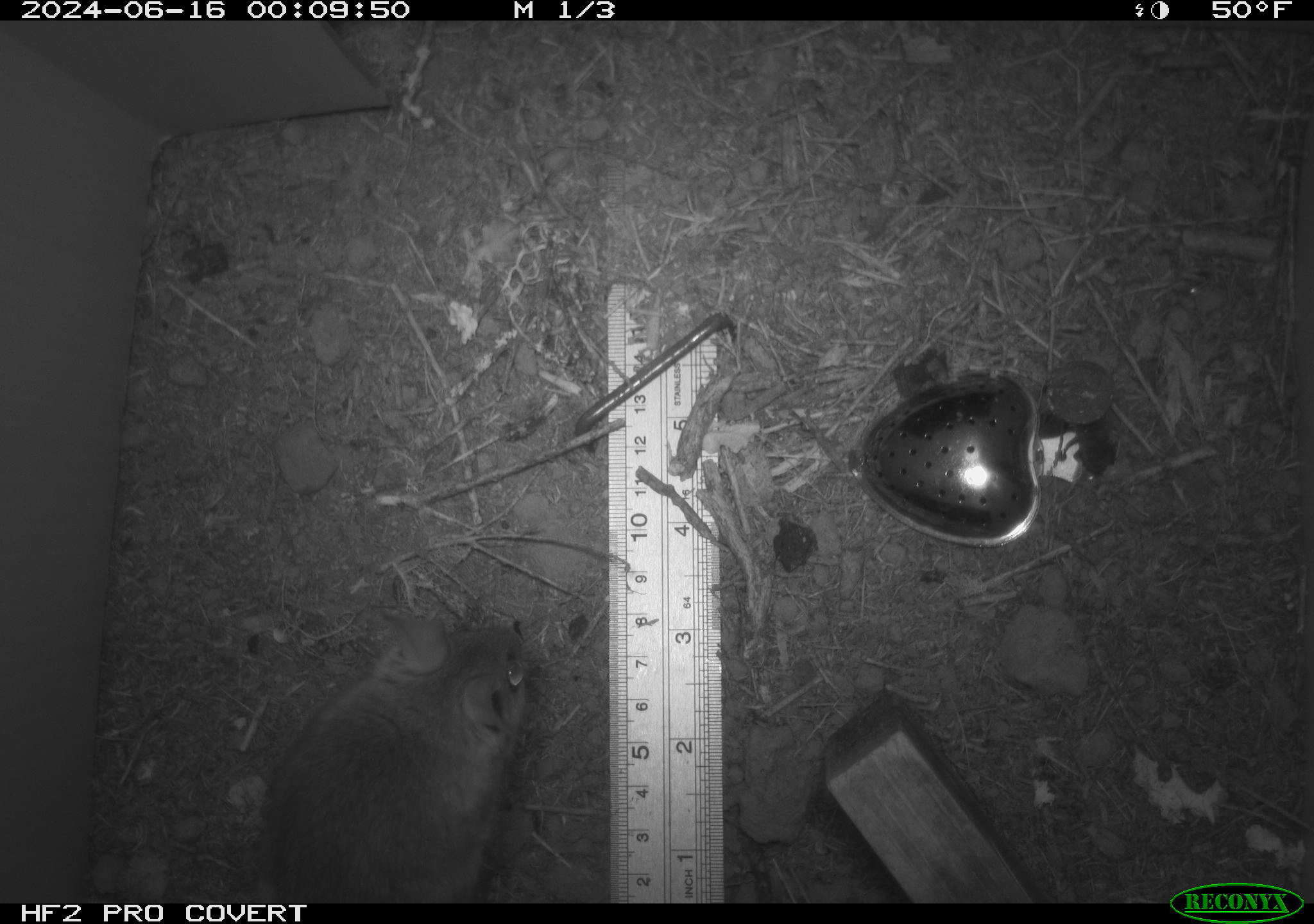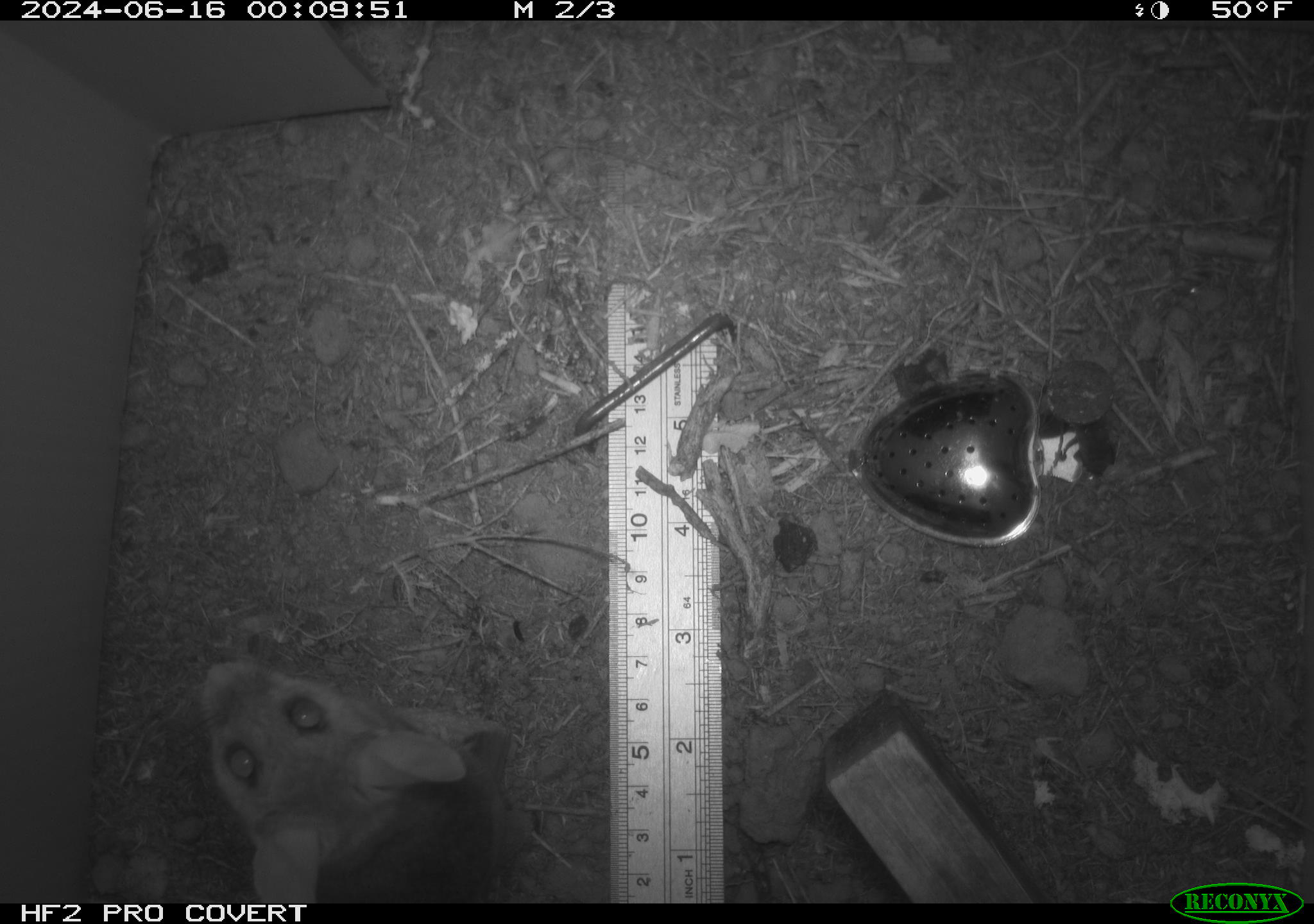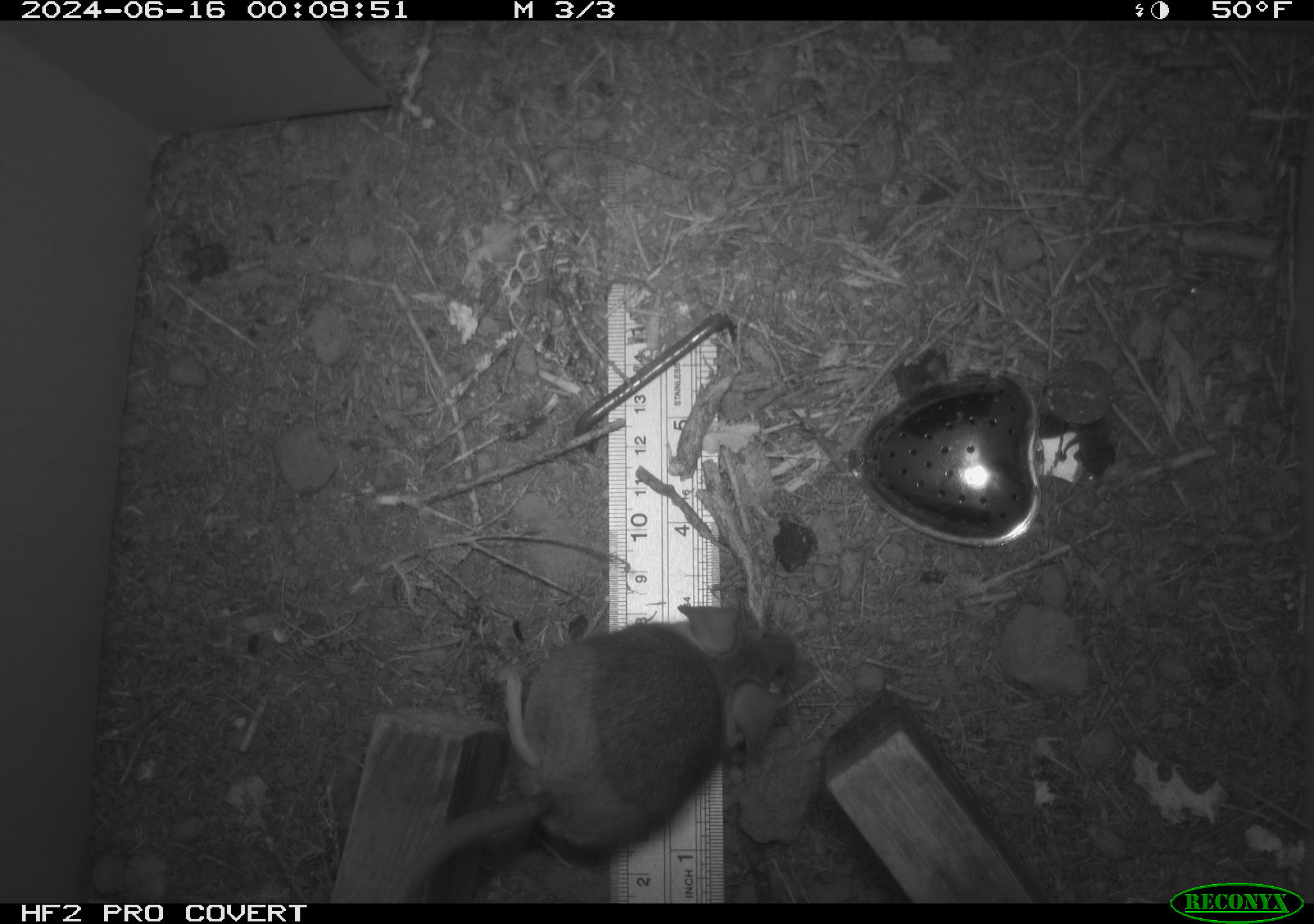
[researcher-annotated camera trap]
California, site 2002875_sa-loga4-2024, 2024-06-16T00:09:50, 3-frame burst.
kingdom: Animalia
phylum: Chordata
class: Mammalia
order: Rodentia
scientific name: Rodentia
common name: mouse species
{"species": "mouse species (Rodentia)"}